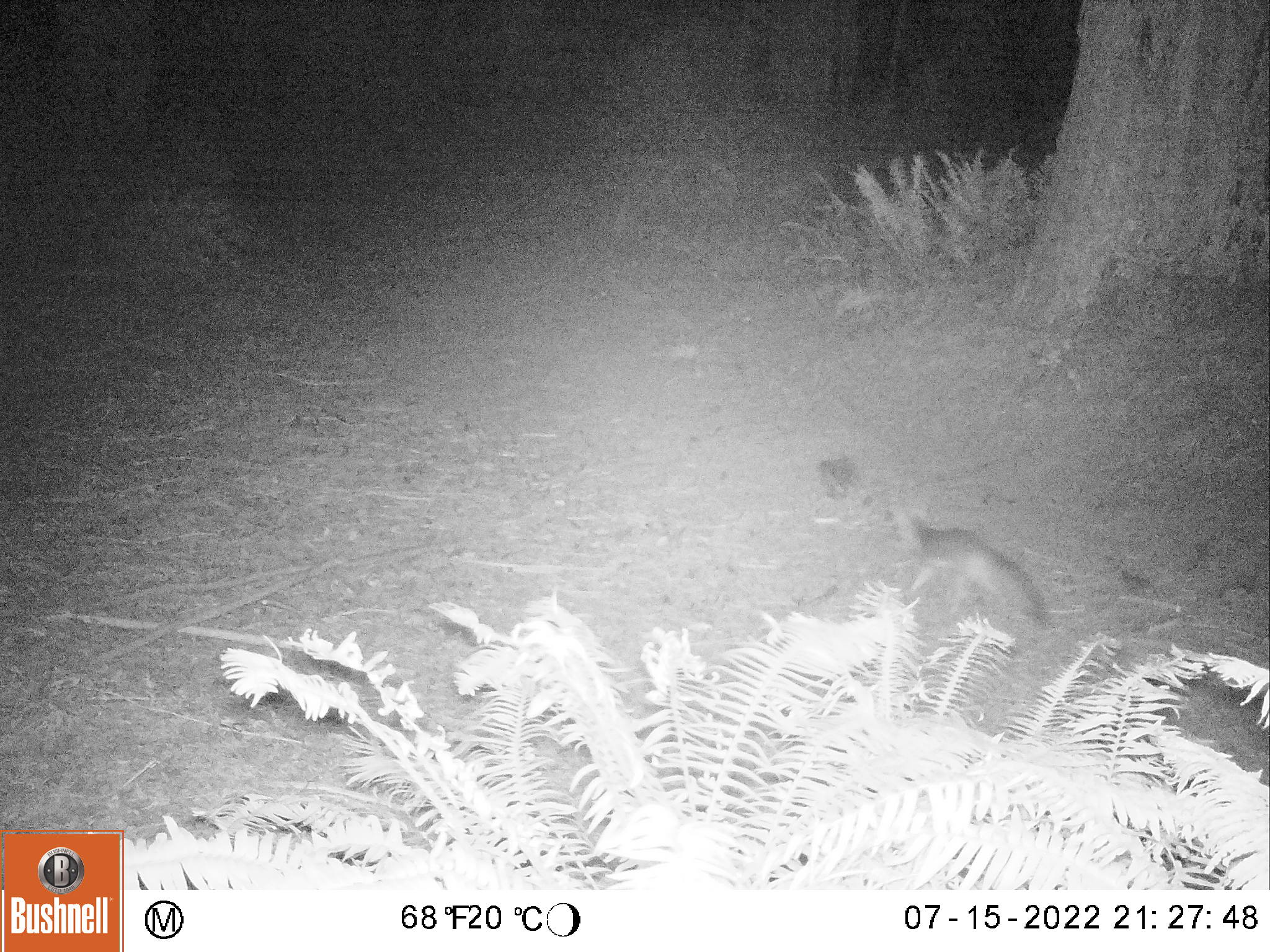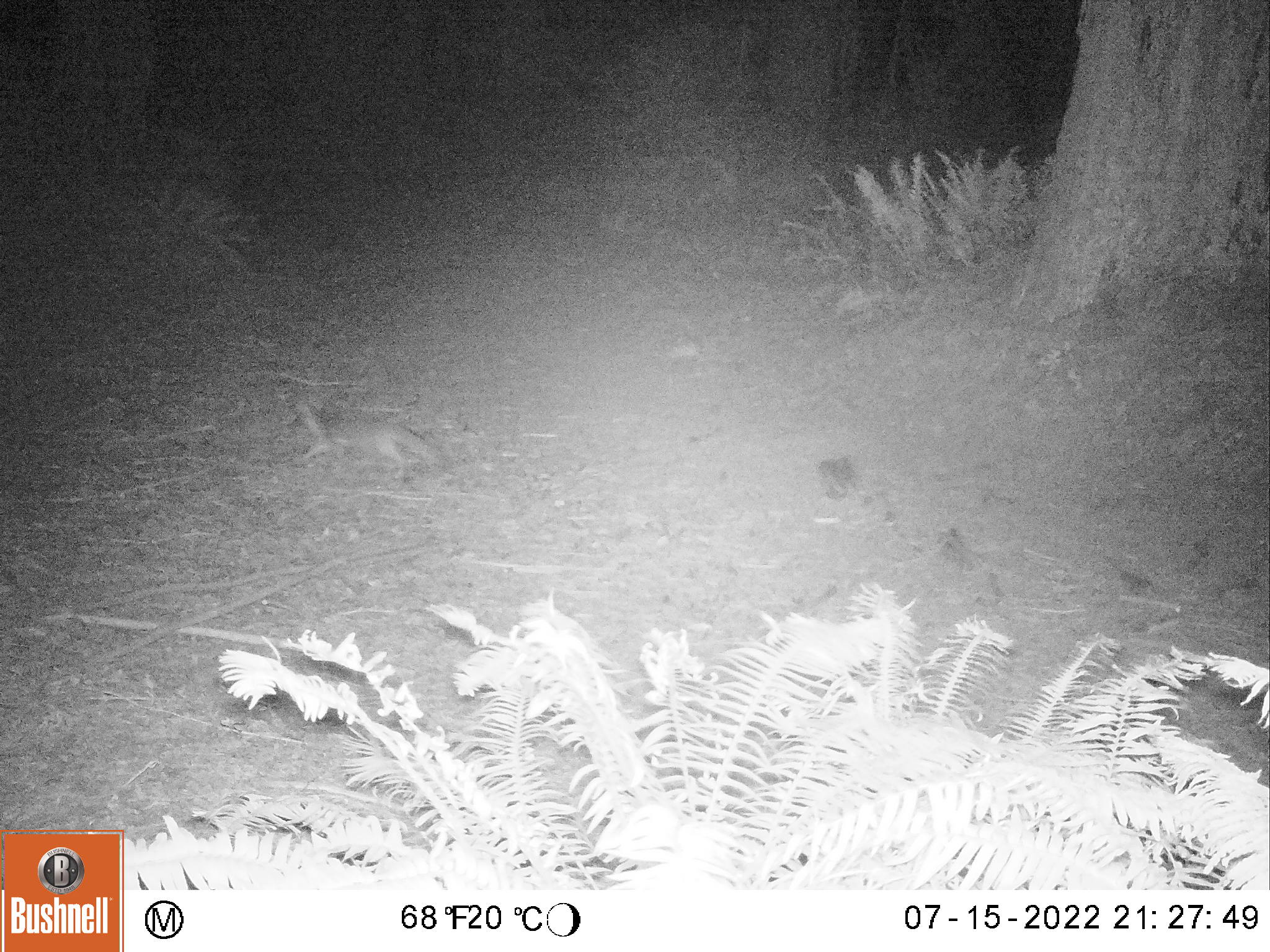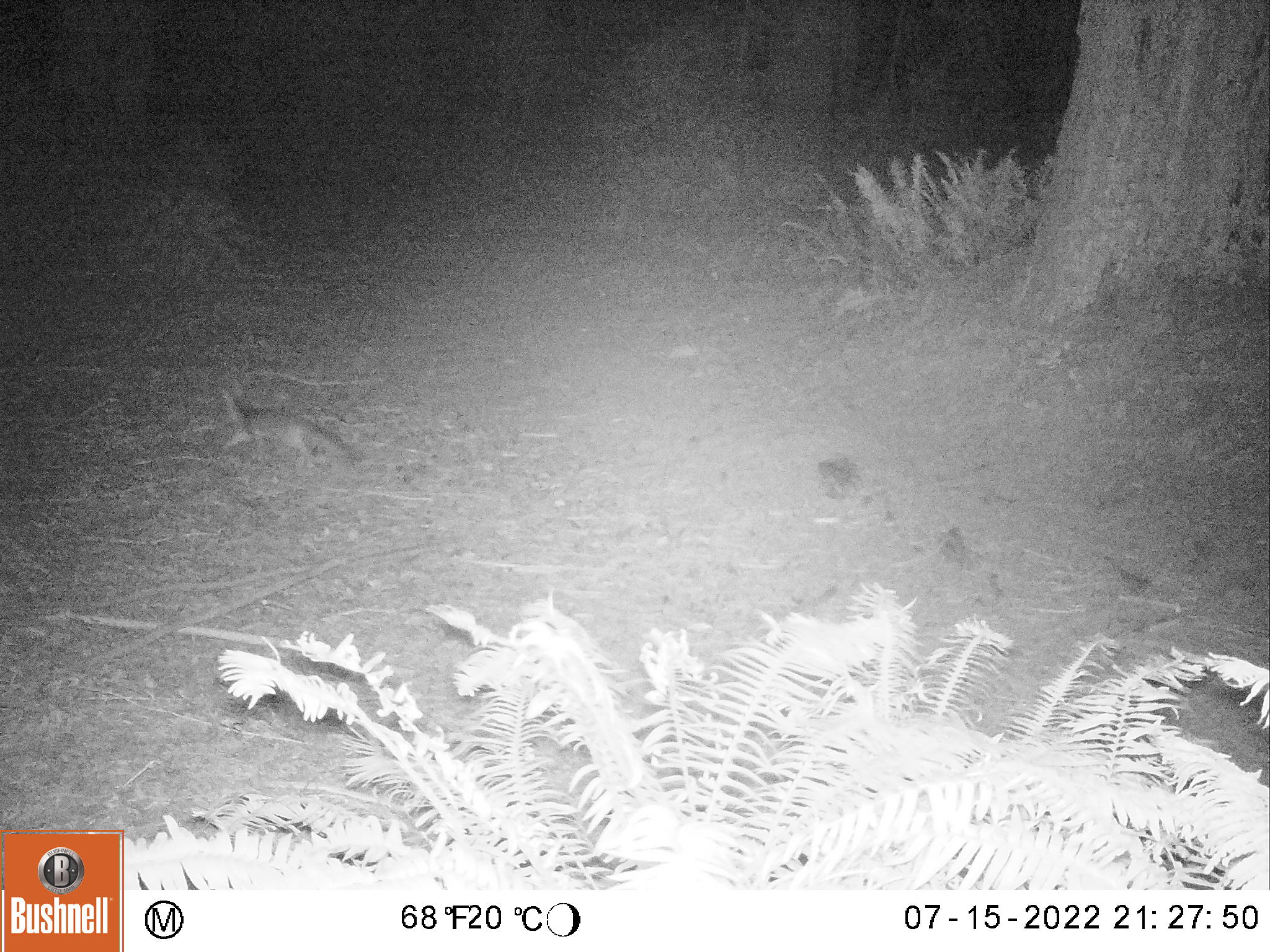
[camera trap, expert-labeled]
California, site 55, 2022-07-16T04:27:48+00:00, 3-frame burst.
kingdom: Animalia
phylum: Chordata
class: Mammalia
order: Carnivora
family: Canidae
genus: Urocyon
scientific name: Urocyon cinereoargenteus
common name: gray fox